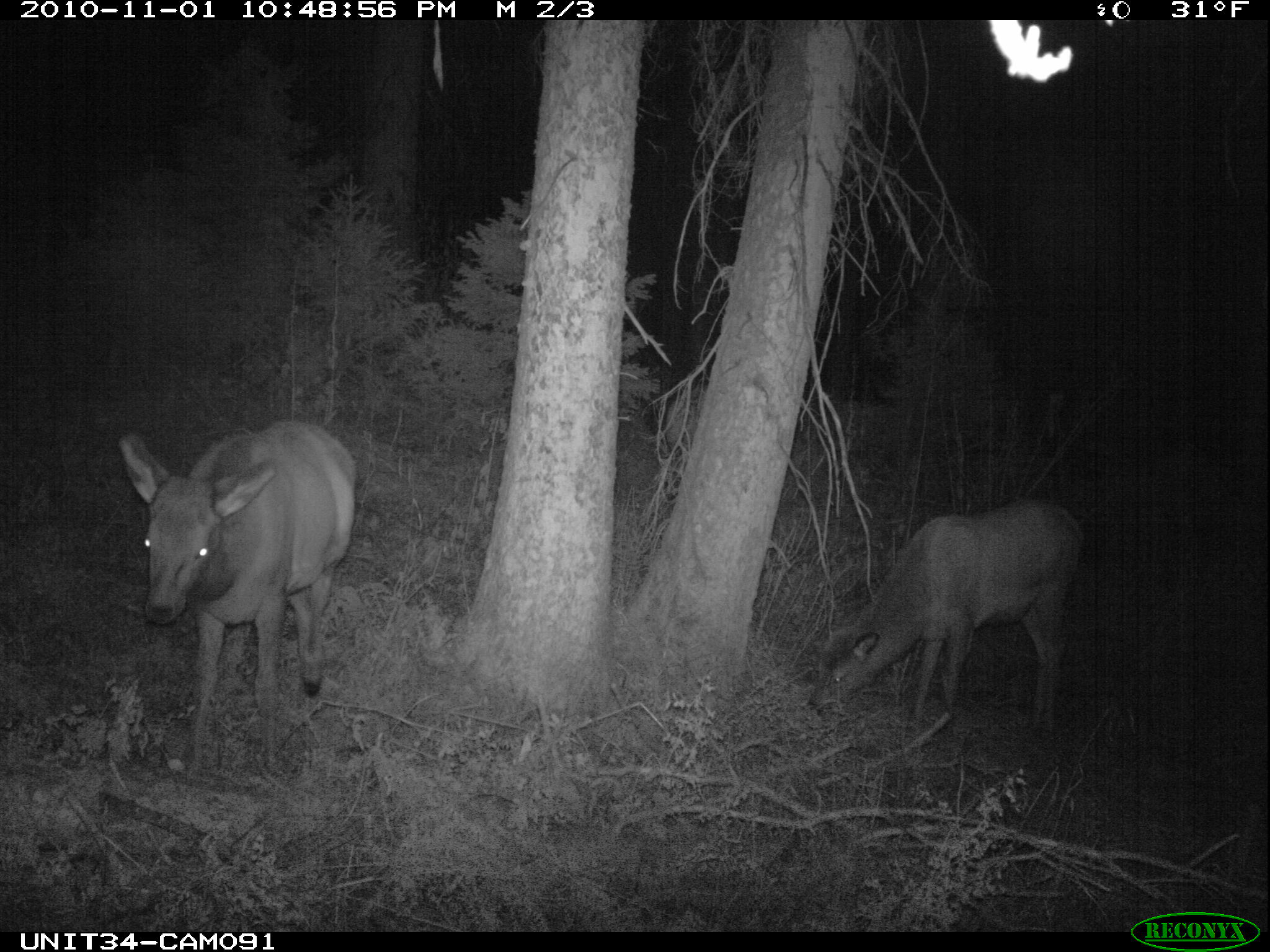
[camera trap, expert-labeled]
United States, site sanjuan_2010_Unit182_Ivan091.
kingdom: Animalia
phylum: Chordata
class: Mammalia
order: Artiodactyla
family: Cervidae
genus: Cervus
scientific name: Cervus elaphus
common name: red deer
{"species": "Cervus elaphus (red deer)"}